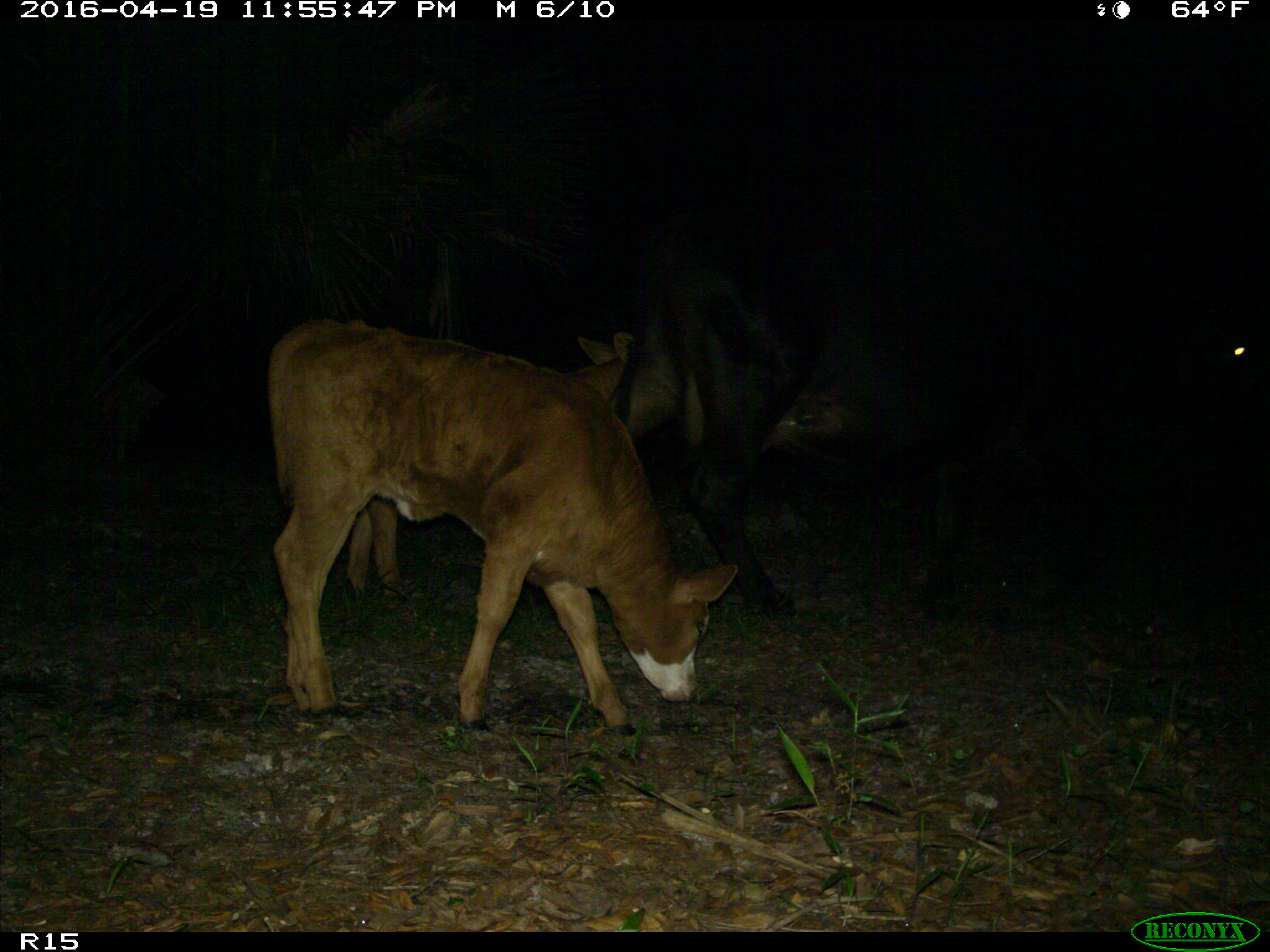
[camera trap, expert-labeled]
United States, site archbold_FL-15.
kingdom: Animalia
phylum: Chordata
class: Mammalia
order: Artiodactyla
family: Bovidae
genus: Bos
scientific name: Bos taurus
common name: domestic cow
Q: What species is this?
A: Bos taurus (domestic cow).